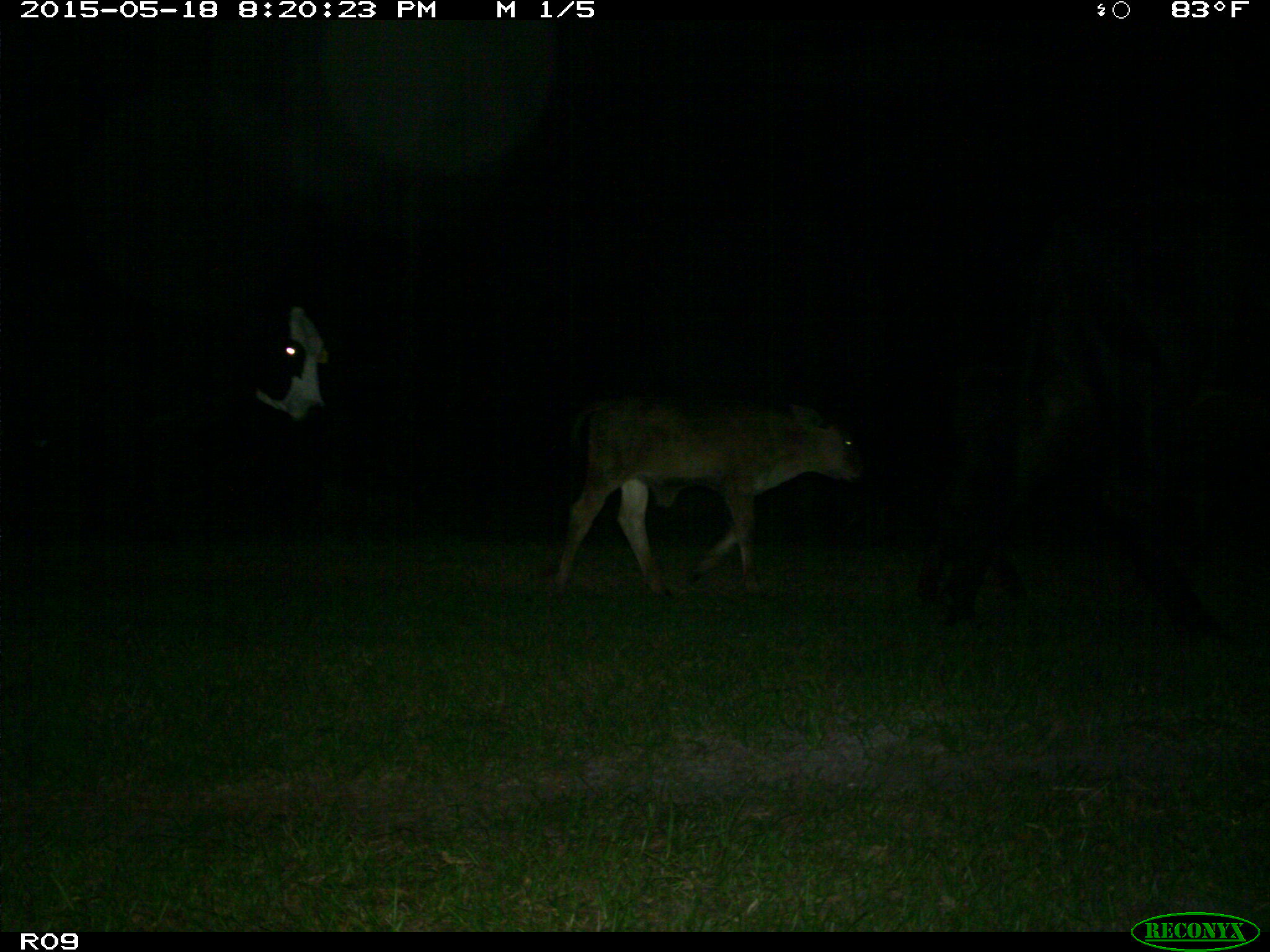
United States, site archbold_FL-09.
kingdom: Animalia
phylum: Chordata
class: Mammalia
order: Artiodactyla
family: Bovidae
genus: Bos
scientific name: Bos taurus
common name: domestic cow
Bos taurus (domestic cow).